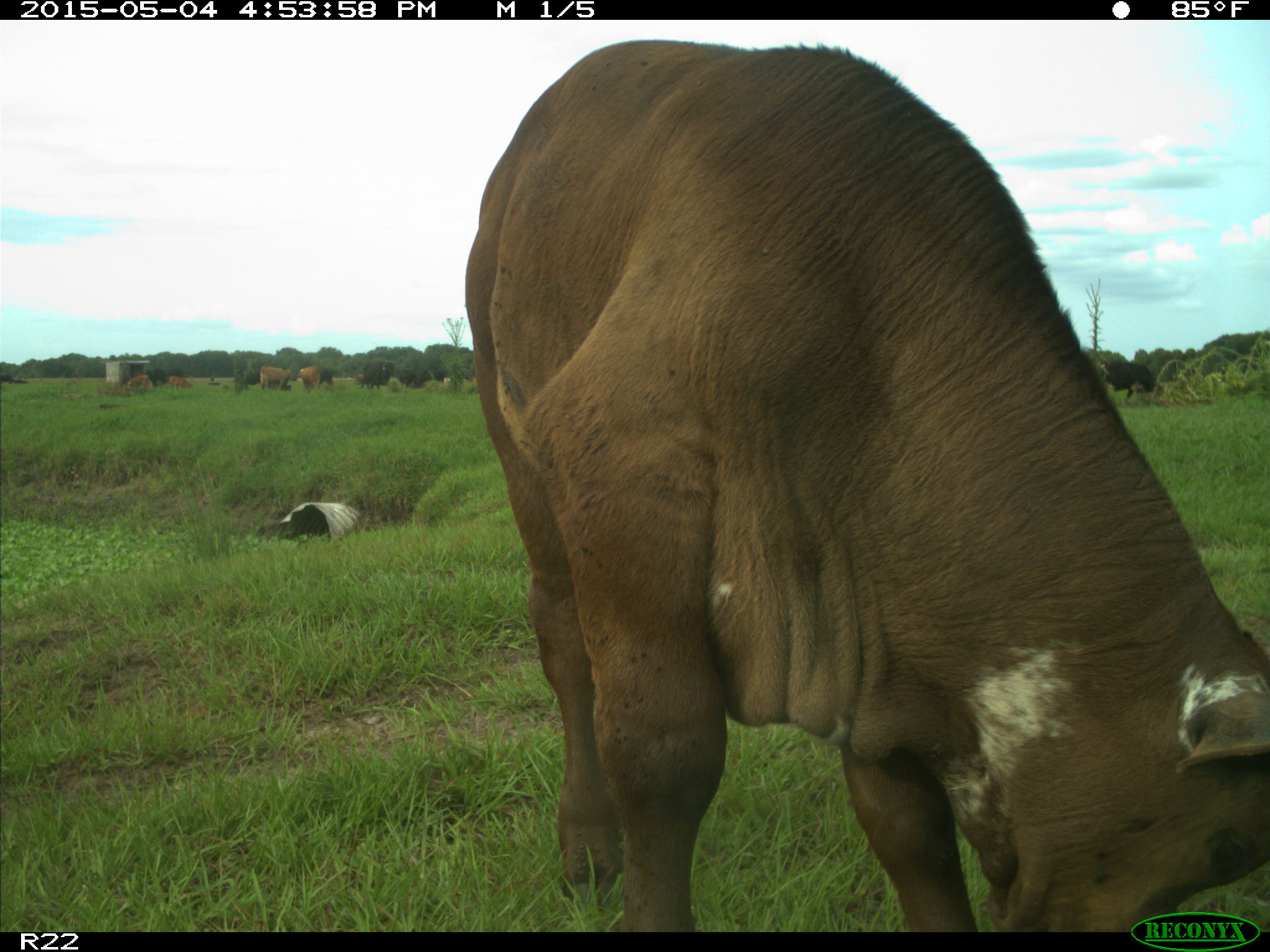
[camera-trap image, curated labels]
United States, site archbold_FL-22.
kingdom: Animalia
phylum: Chordata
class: Mammalia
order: Artiodactyla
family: Bovidae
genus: Bos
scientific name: Bos taurus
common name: domestic cow